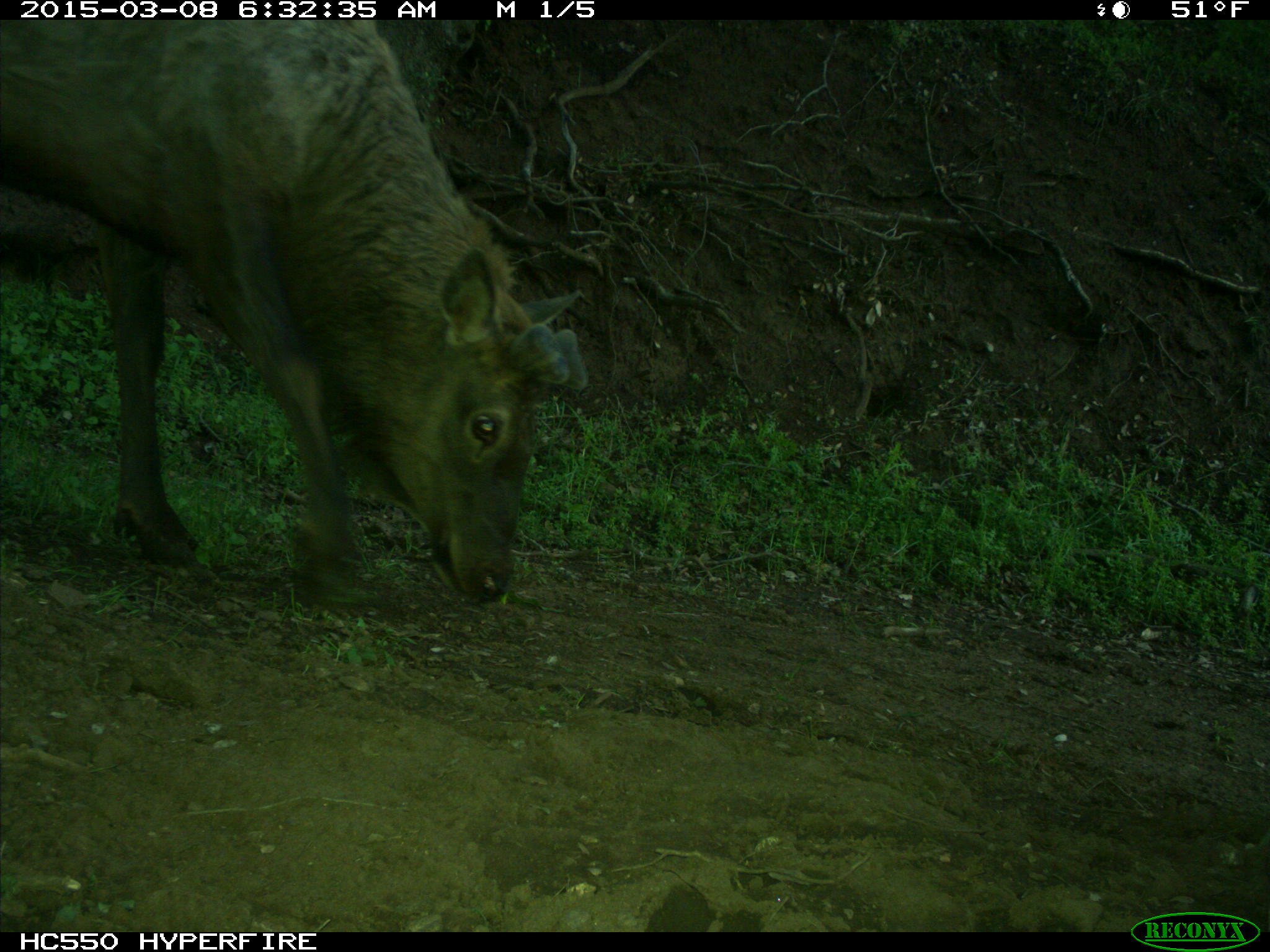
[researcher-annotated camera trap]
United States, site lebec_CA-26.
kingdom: Animalia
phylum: Chordata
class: Mammalia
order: Artiodactyla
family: Cervidae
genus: Cervus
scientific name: Cervus canadensis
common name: elk